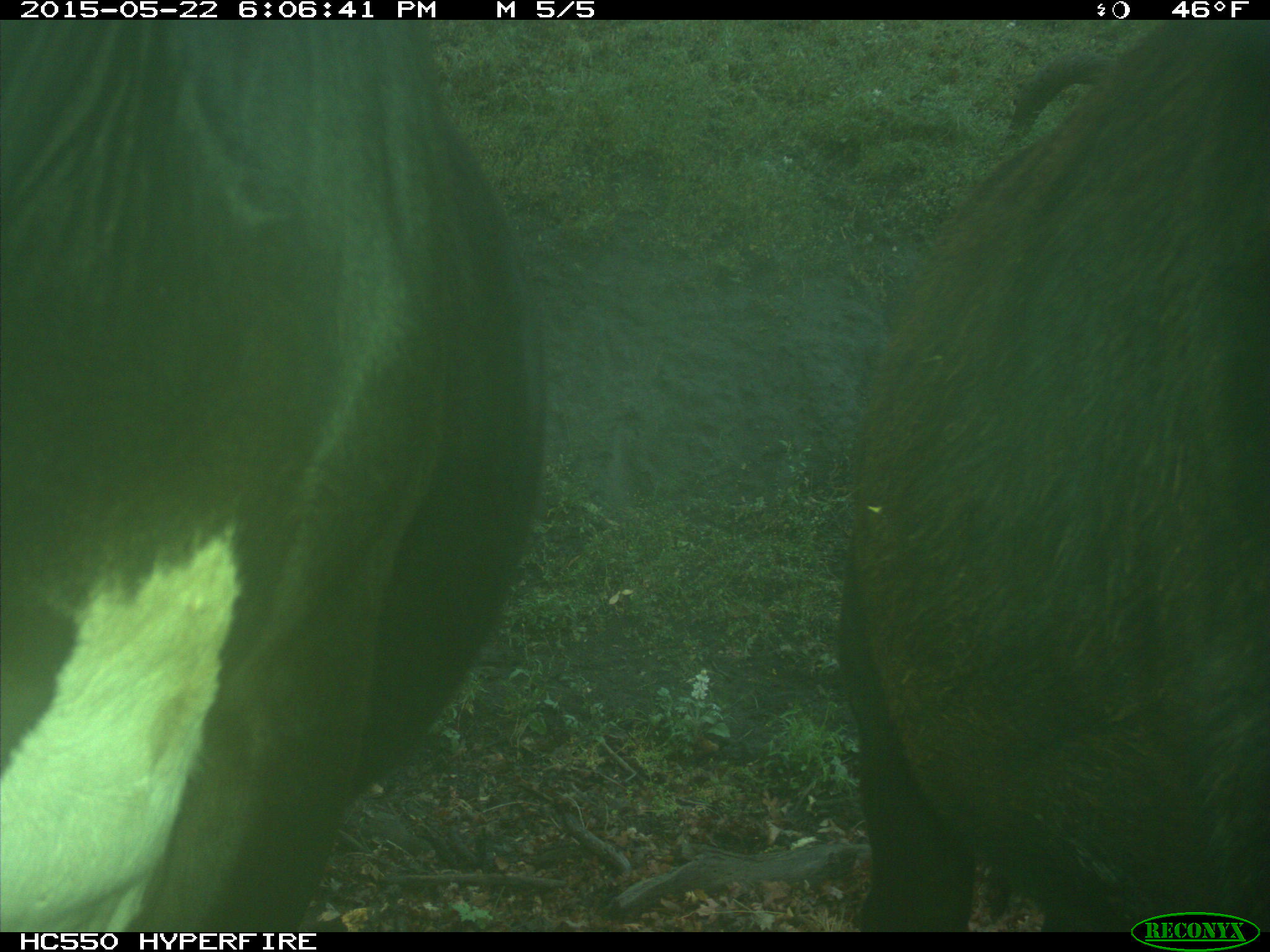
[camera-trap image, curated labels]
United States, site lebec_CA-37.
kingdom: Animalia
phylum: Chordata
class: Mammalia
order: Artiodactyla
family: Bovidae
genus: Bos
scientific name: Bos taurus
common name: domestic cow